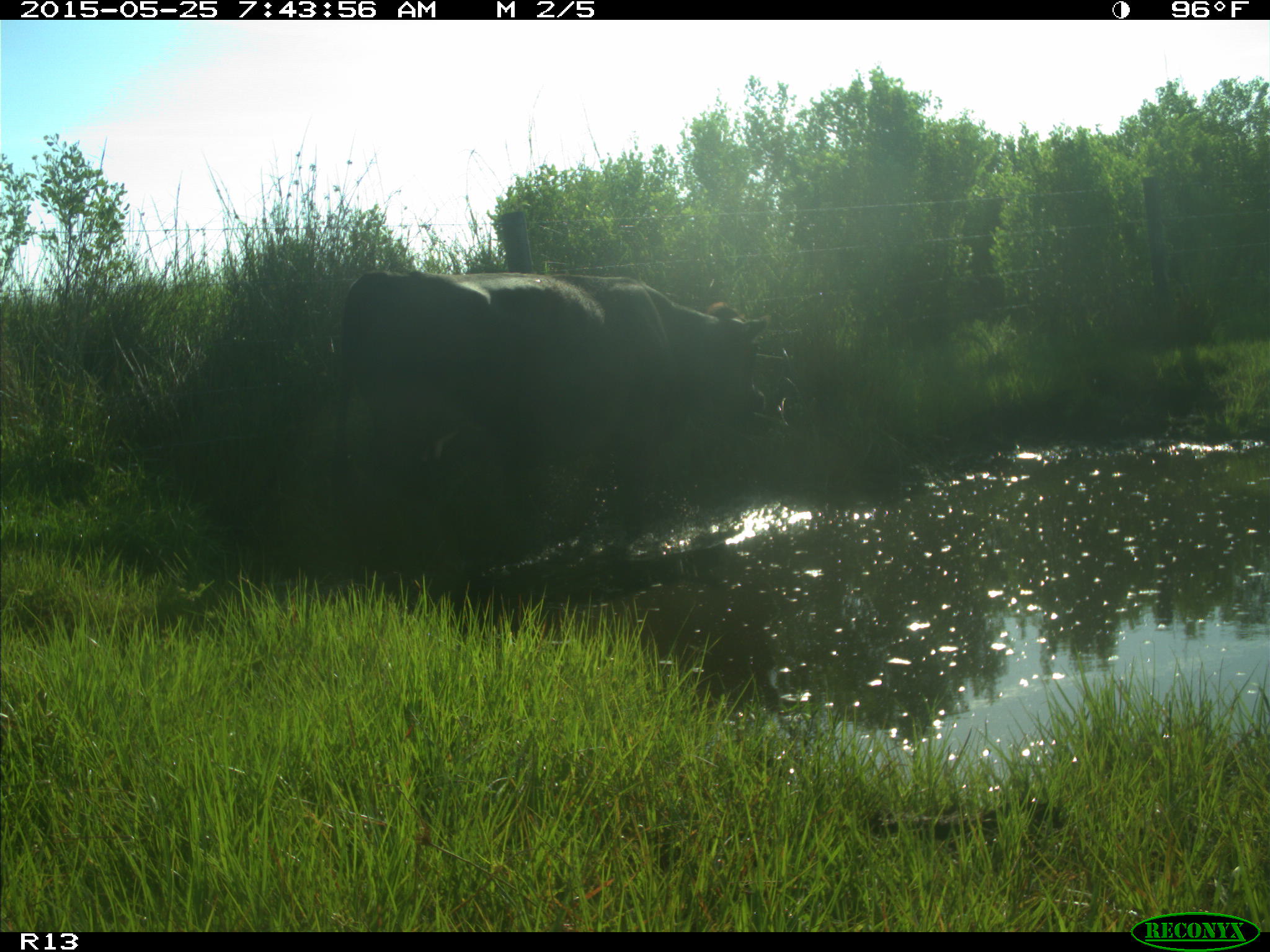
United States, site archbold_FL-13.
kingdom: Animalia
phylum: Chordata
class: Mammalia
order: Artiodactyla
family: Bovidae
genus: Bos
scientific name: Bos taurus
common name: domestic cow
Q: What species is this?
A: Bos taurus (domestic cow).